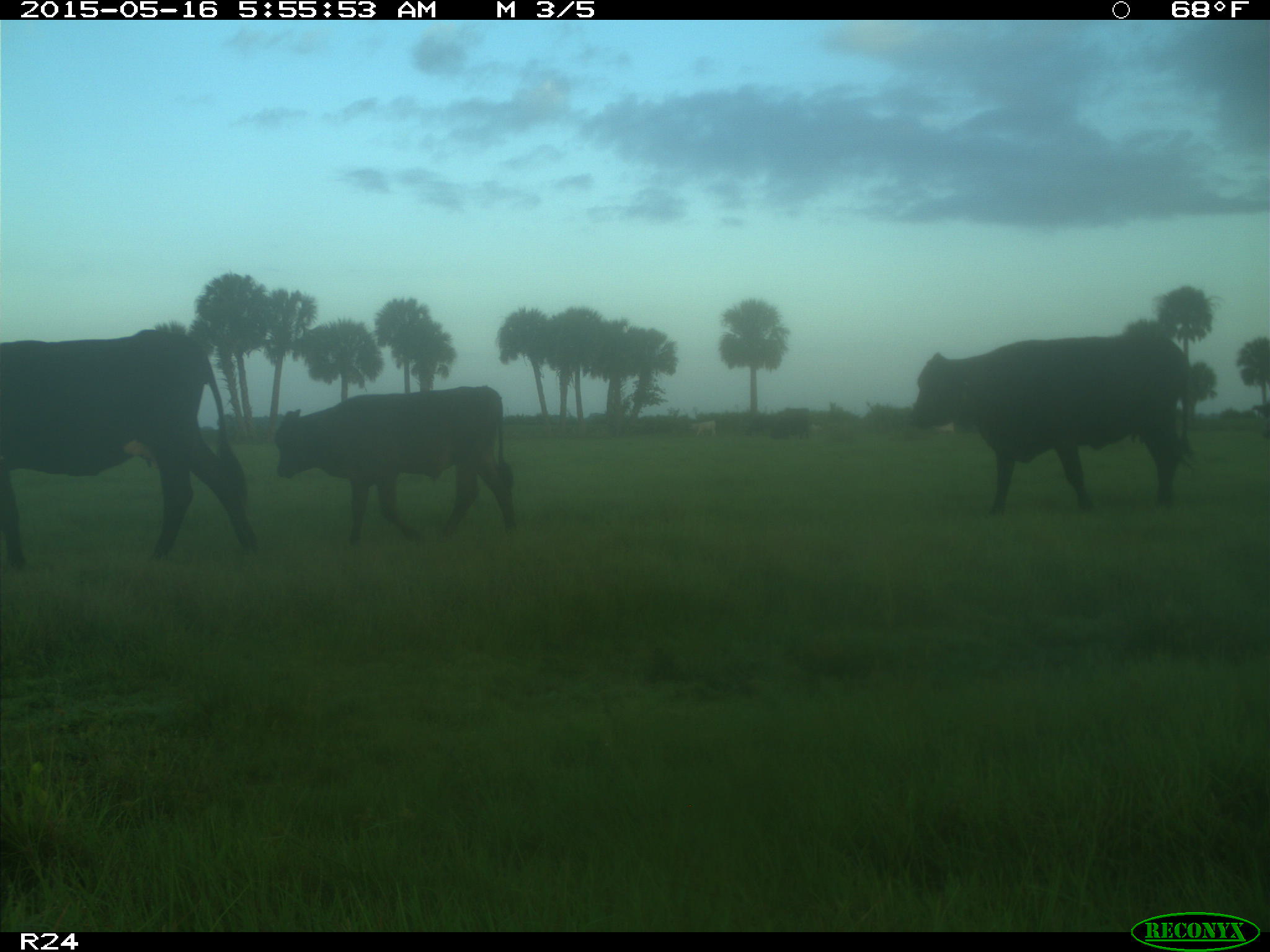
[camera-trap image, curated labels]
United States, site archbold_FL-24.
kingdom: Animalia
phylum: Chordata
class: Mammalia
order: Artiodactyla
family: Bovidae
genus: Bos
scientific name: Bos taurus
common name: domestic cow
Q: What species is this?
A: Bos taurus (domestic cow).